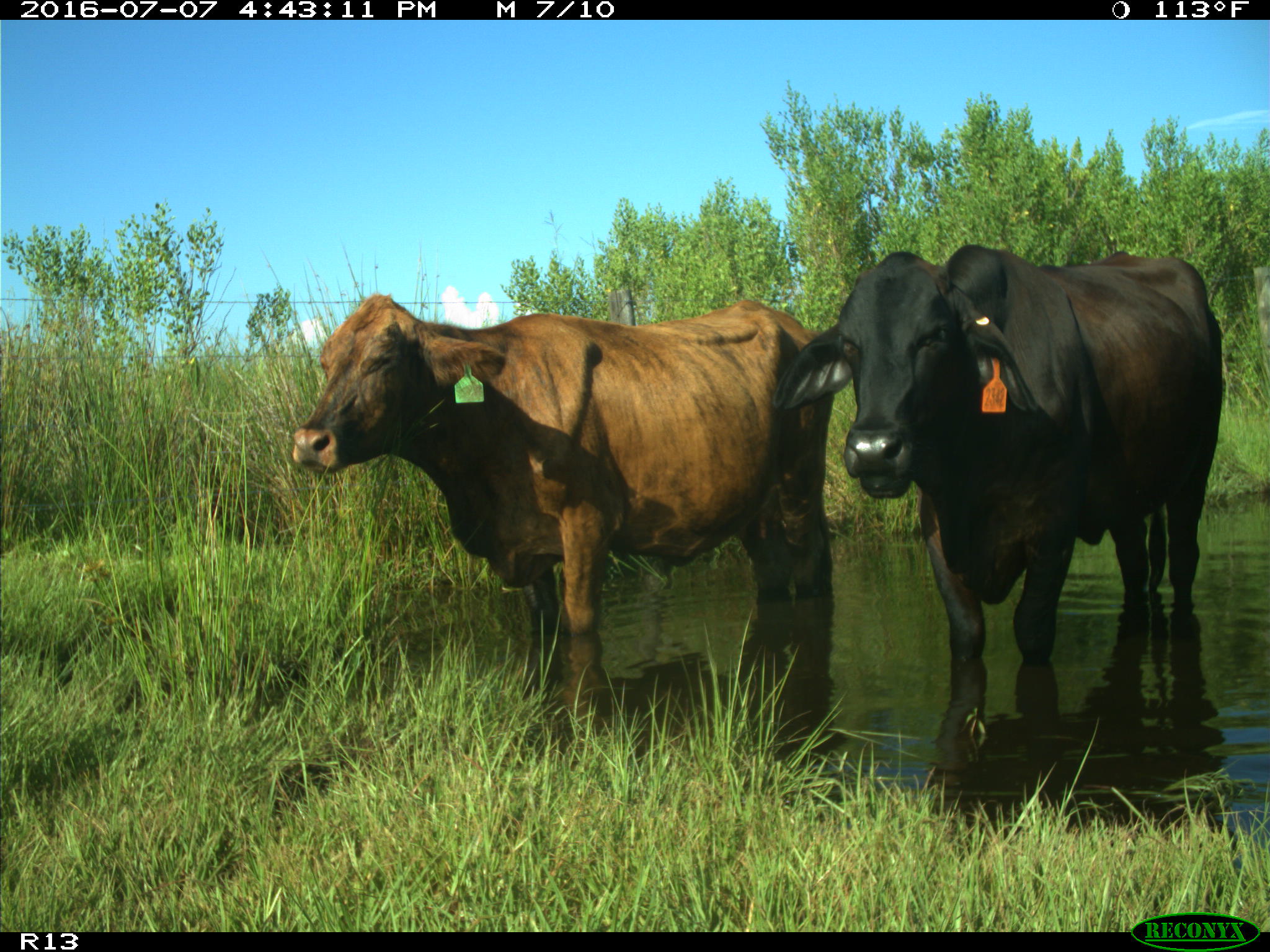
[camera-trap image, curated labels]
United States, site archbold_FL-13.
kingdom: Animalia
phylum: Chordata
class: Mammalia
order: Artiodactyla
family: Bovidae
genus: Bos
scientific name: Bos taurus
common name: domestic cow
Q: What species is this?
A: Bos taurus (domestic cow).